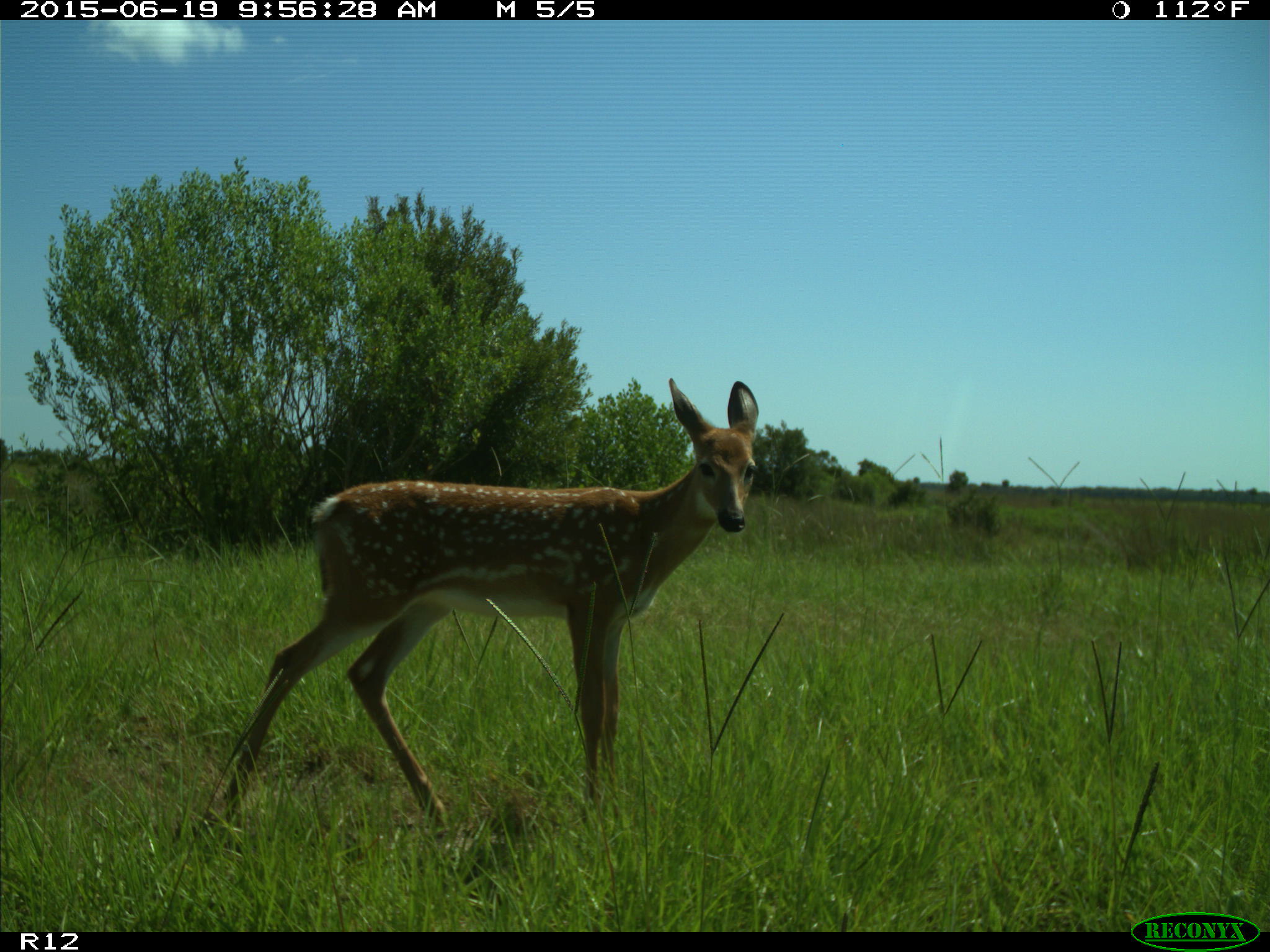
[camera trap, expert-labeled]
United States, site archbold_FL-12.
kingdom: Animalia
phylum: Chordata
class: Mammalia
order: Artiodactyla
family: Cervidae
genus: Odocoileus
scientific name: Odocoileus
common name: deer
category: unidentified deer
Unidentified deer (deer) (Odocoileus).